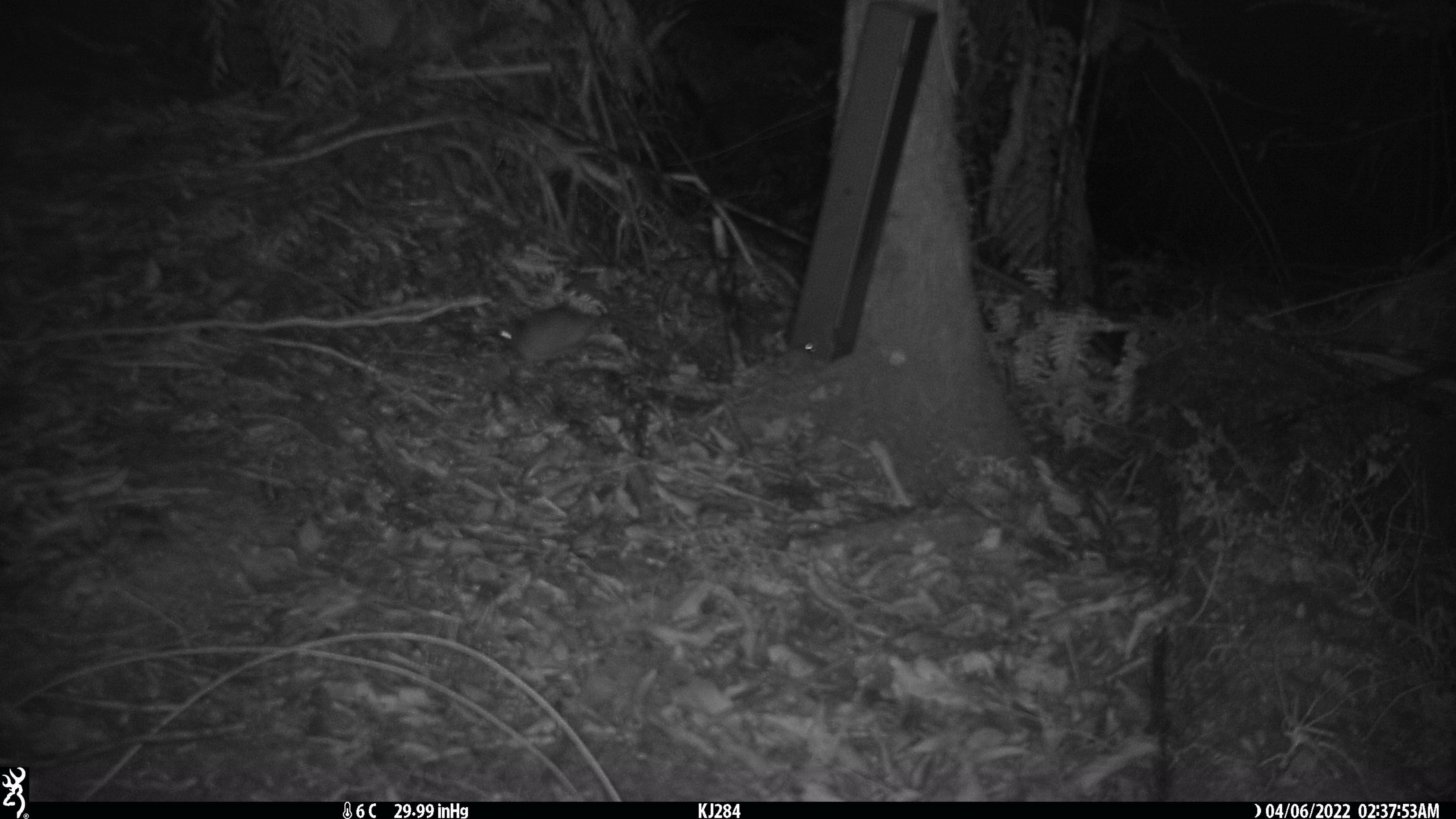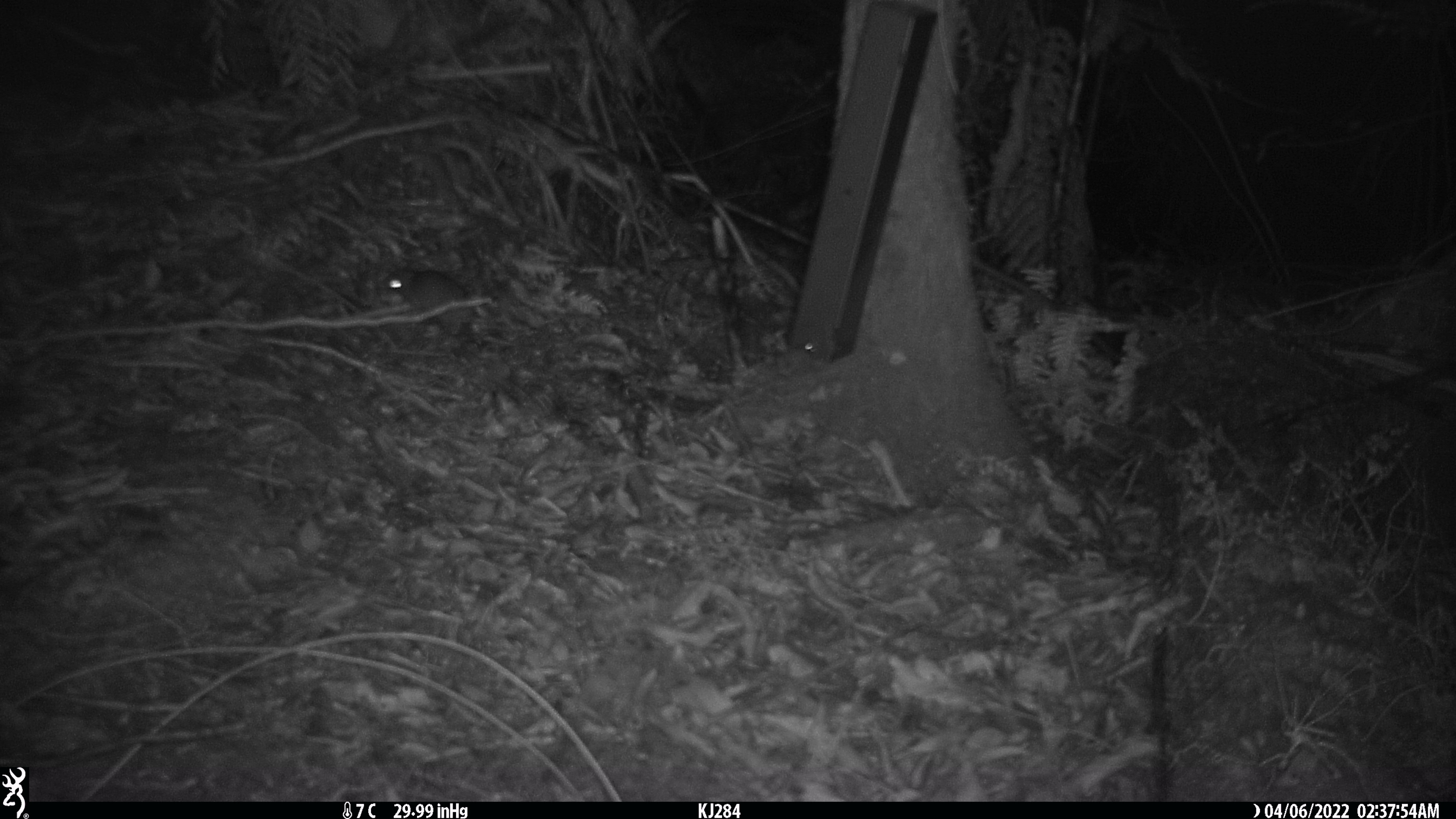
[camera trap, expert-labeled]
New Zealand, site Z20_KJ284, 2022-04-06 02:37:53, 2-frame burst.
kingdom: Animalia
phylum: Chordata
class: Mammalia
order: Rodentia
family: Muridae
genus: Rattus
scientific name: Rattus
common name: rat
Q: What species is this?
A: Rat (Rattus).